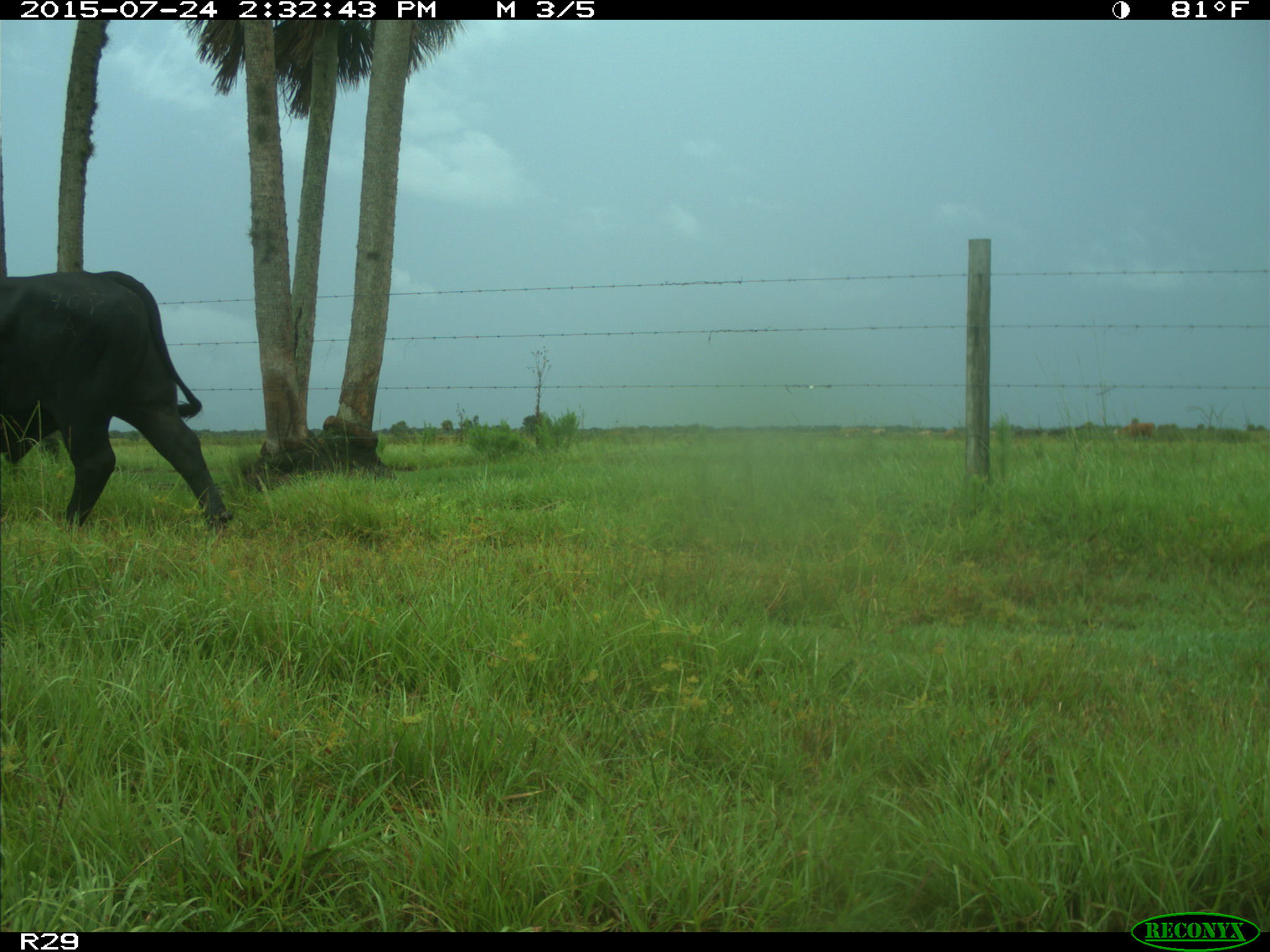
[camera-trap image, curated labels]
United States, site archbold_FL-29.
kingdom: Animalia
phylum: Chordata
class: Mammalia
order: Artiodactyla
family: Bovidae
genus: Bos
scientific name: Bos taurus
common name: domestic cow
Bos taurus (domestic cow).